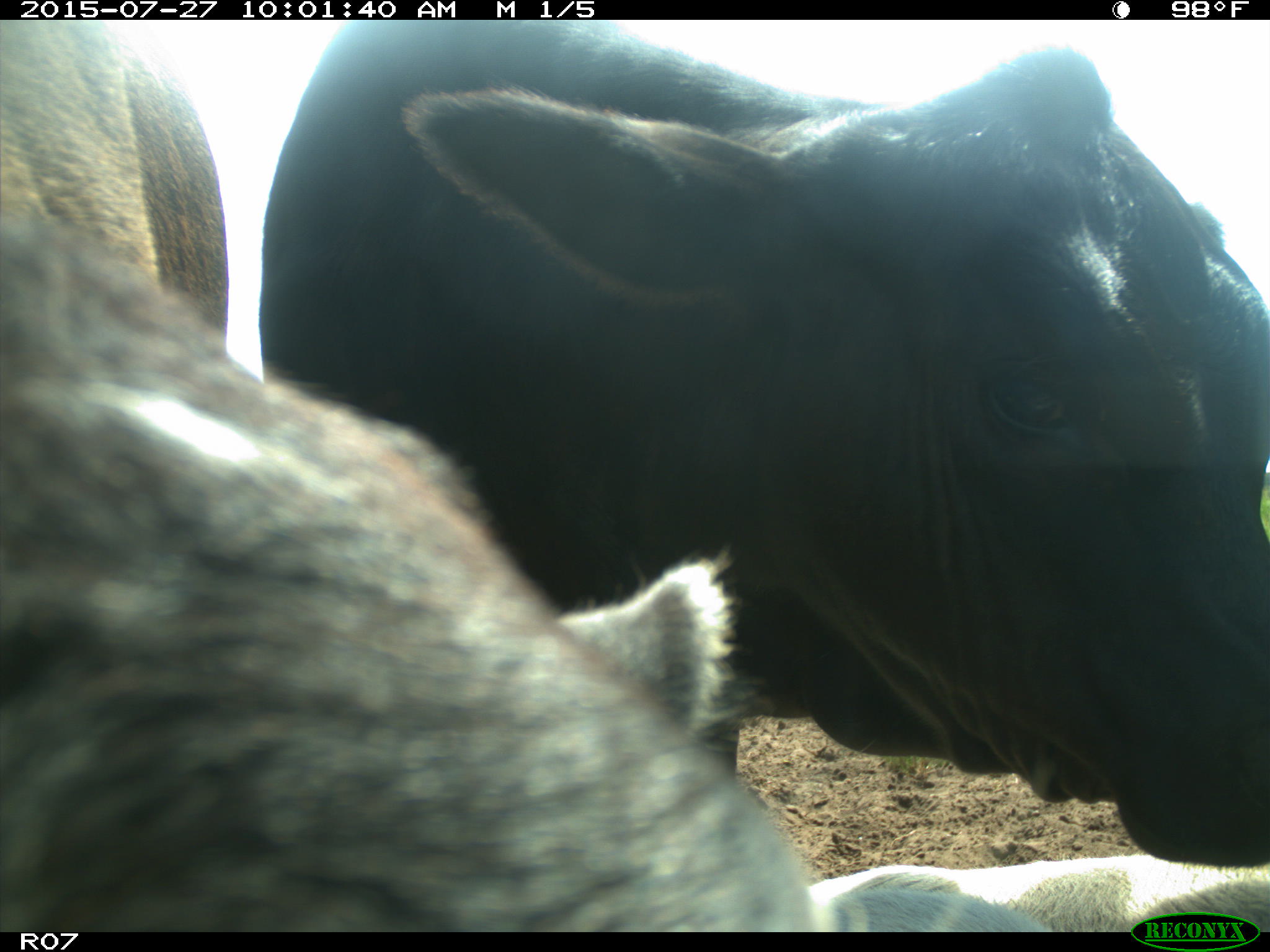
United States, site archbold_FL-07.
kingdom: Animalia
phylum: Chordata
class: Mammalia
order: Artiodactyla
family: Bovidae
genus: Bos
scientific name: Bos taurus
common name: domestic cow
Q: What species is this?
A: Bos taurus (domestic cow).